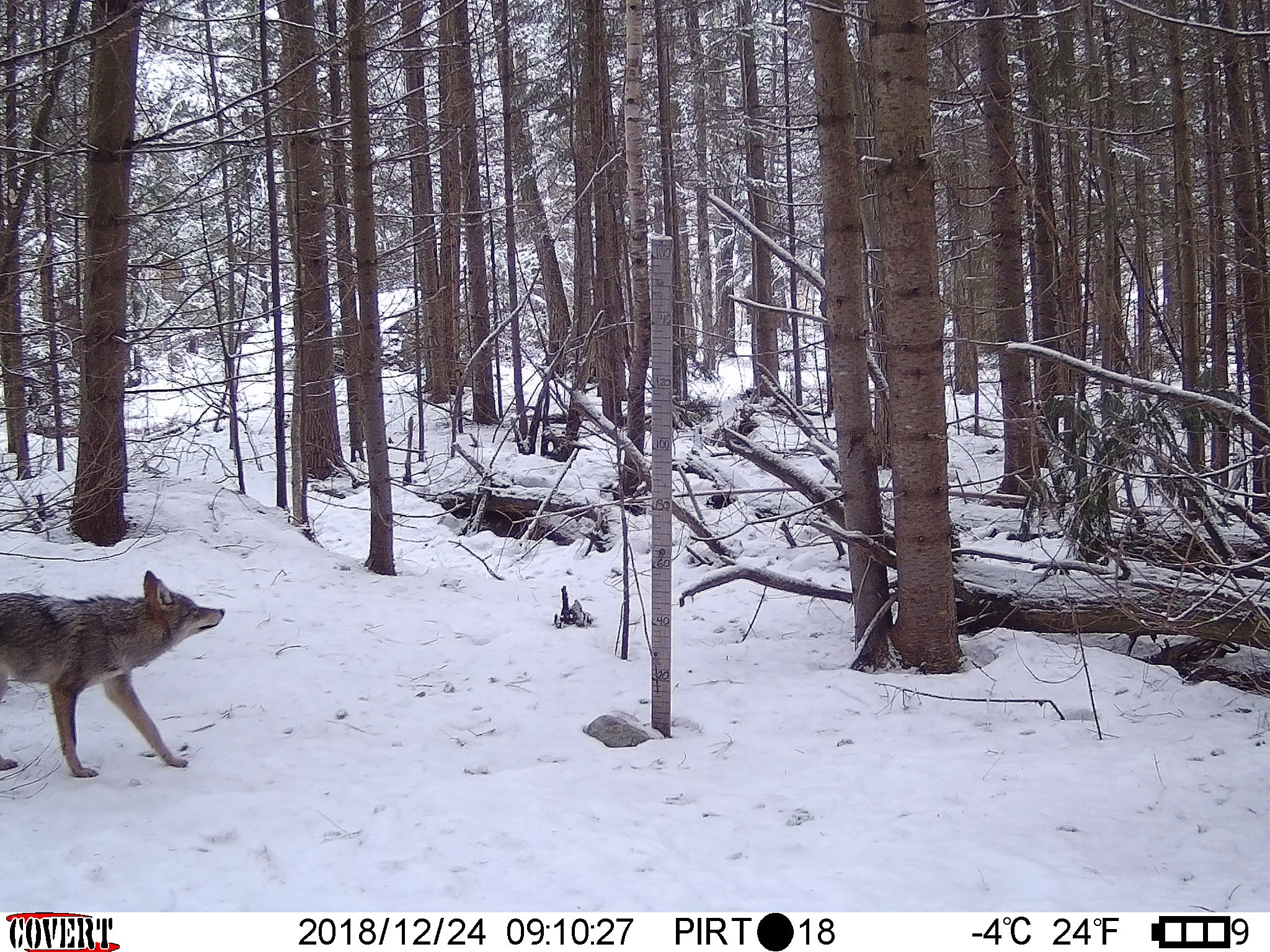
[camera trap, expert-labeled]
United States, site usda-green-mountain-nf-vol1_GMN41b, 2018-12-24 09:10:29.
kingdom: Animalia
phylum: Chordata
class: Mammalia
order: Carnivora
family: Canidae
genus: Canis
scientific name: Canis latrans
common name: coyote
Coyote (Canis latrans).